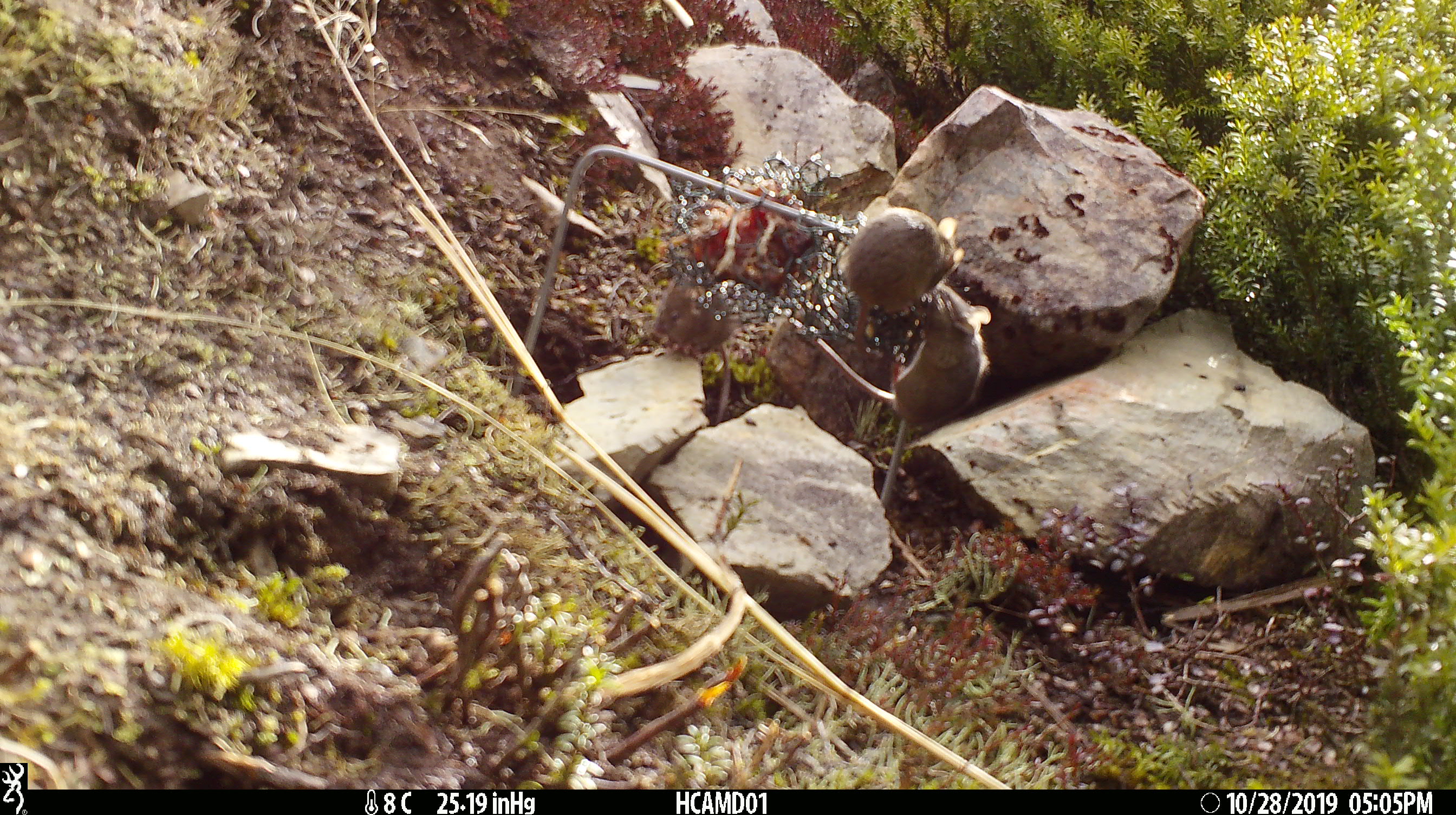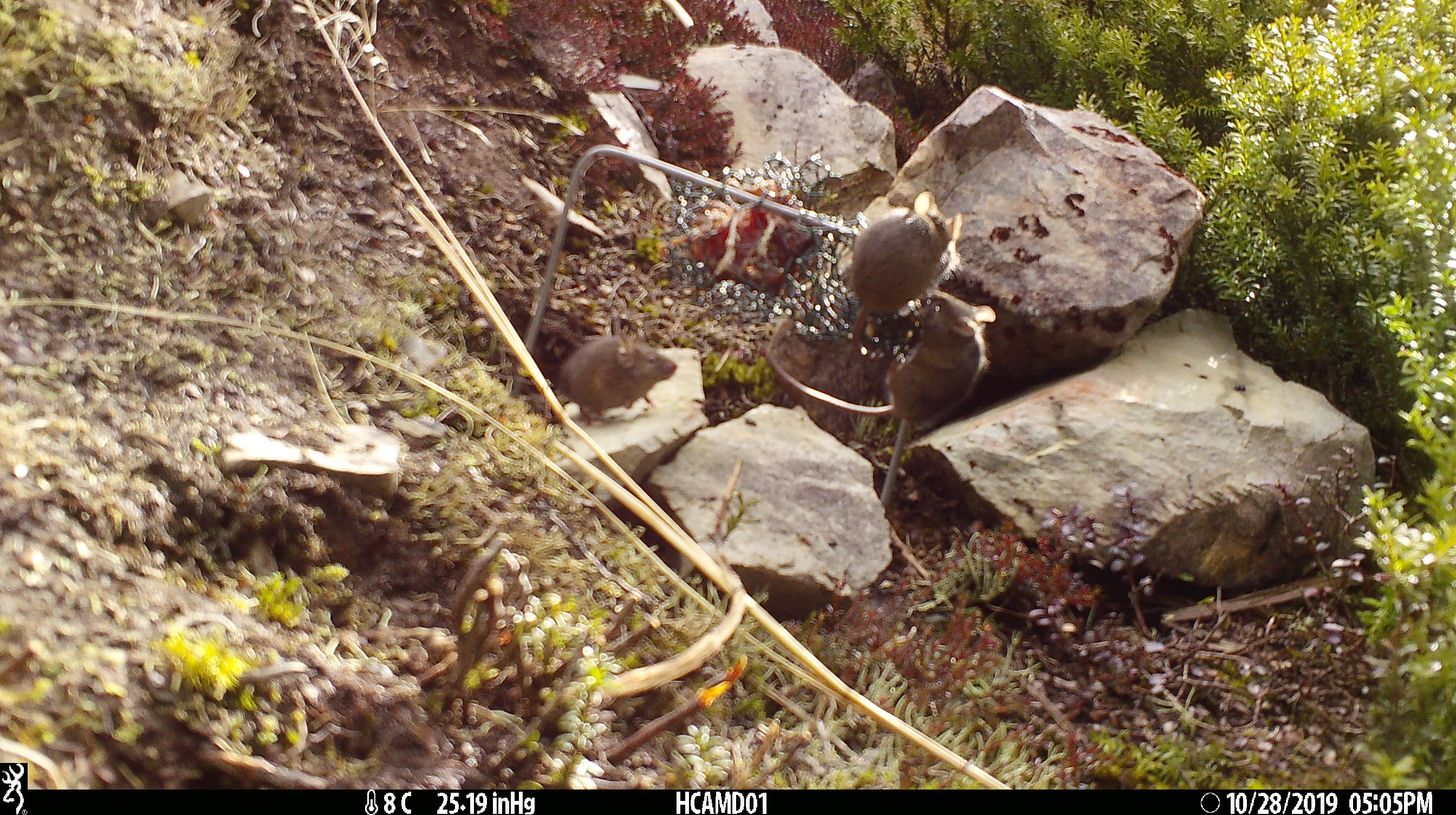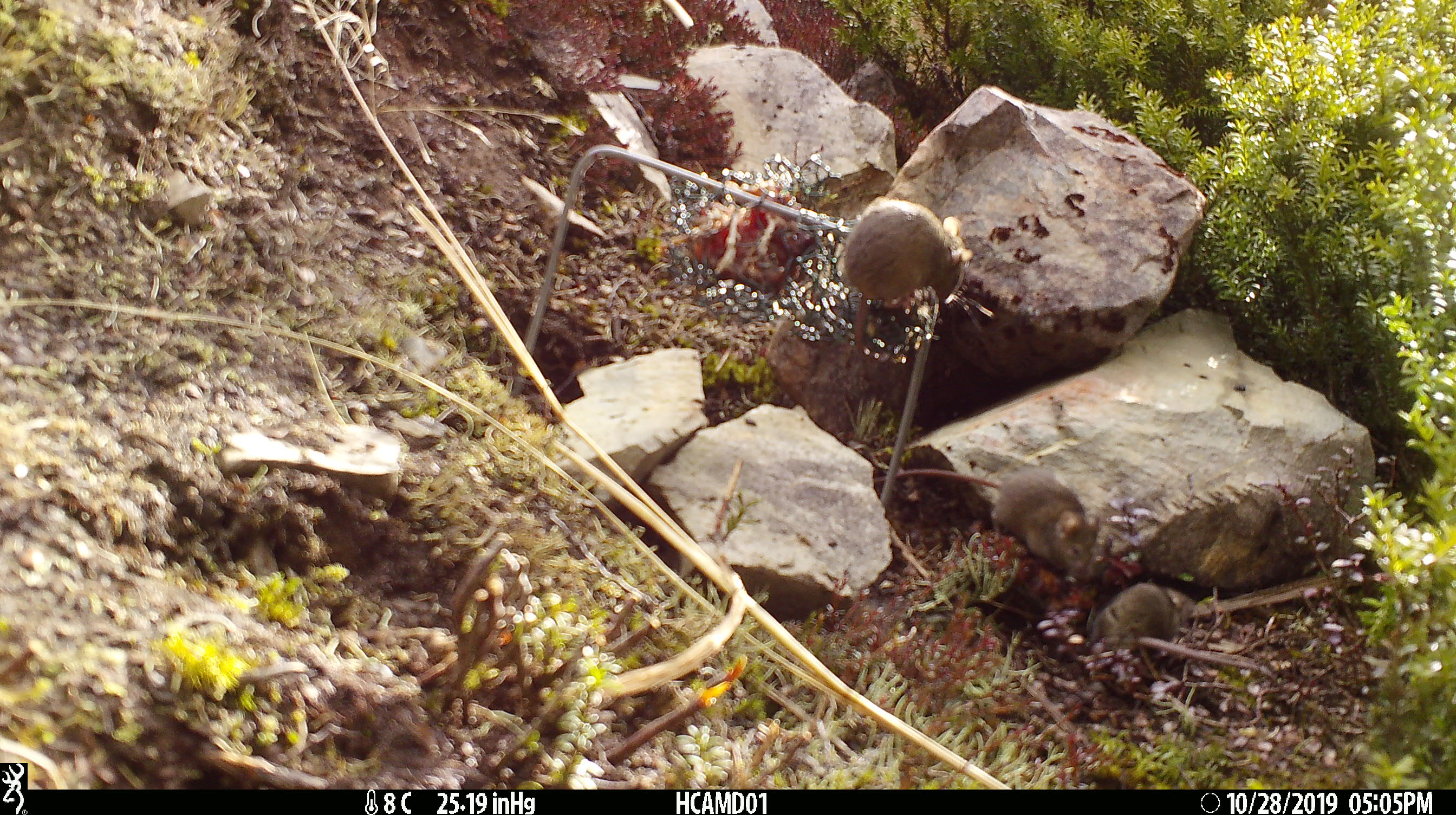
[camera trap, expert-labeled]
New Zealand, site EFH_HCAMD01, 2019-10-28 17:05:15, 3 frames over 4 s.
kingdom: Animalia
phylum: Chordata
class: Mammalia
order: Rodentia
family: Muridae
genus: Mus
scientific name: Mus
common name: mouse